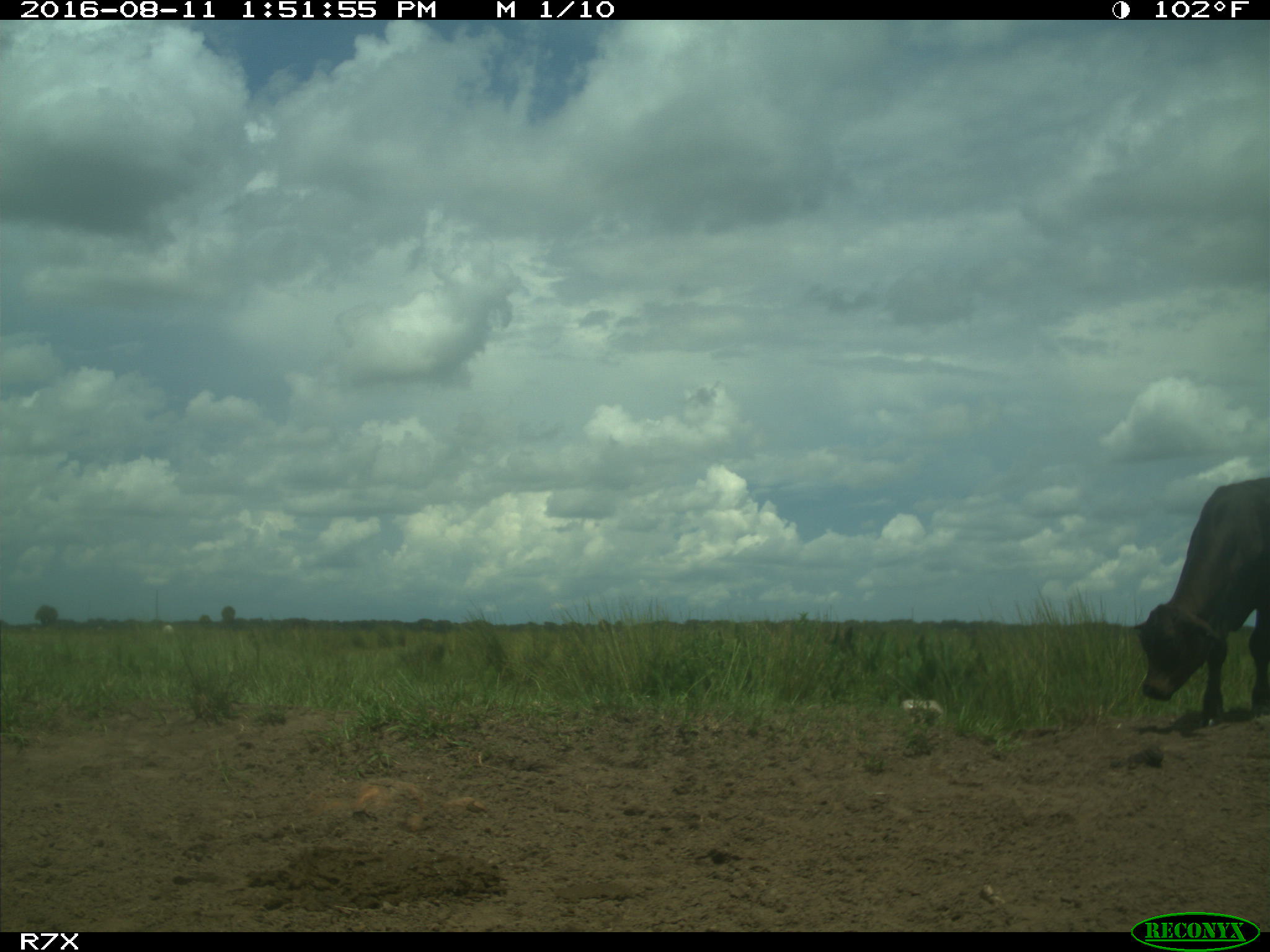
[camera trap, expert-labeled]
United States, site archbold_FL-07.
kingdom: Animalia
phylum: Chordata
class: Mammalia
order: Artiodactyla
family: Bovidae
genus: Bos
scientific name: Bos taurus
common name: domestic cow